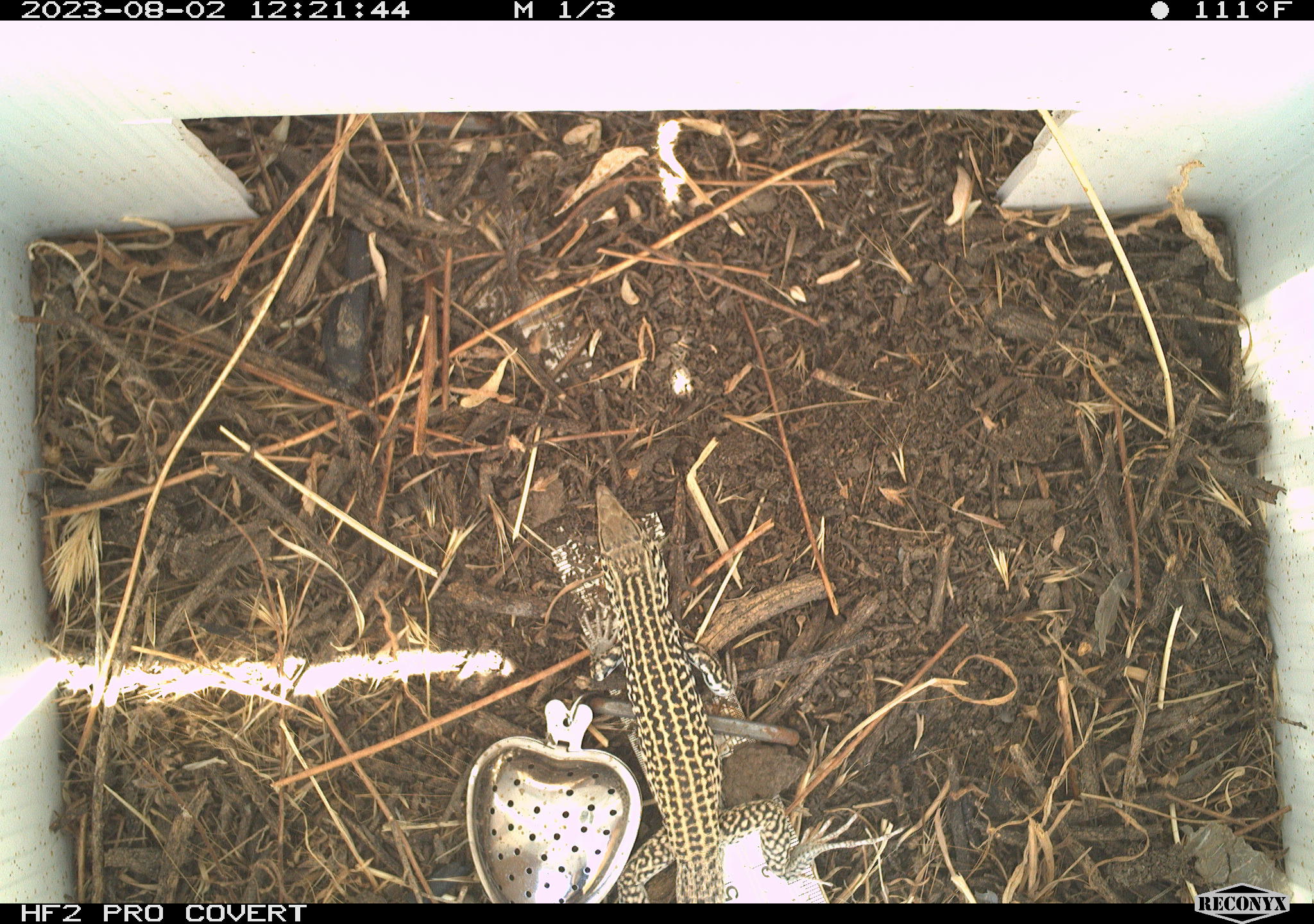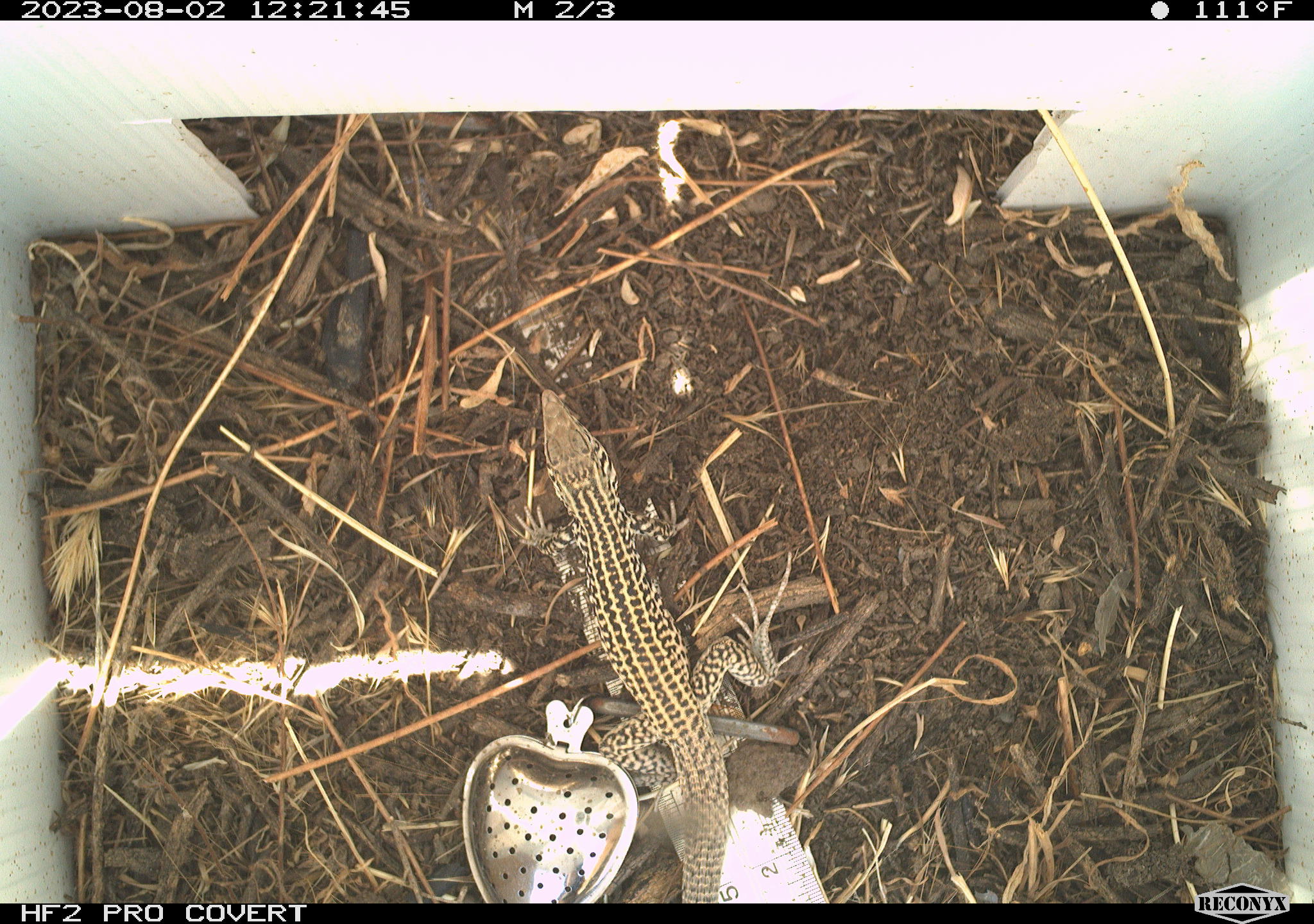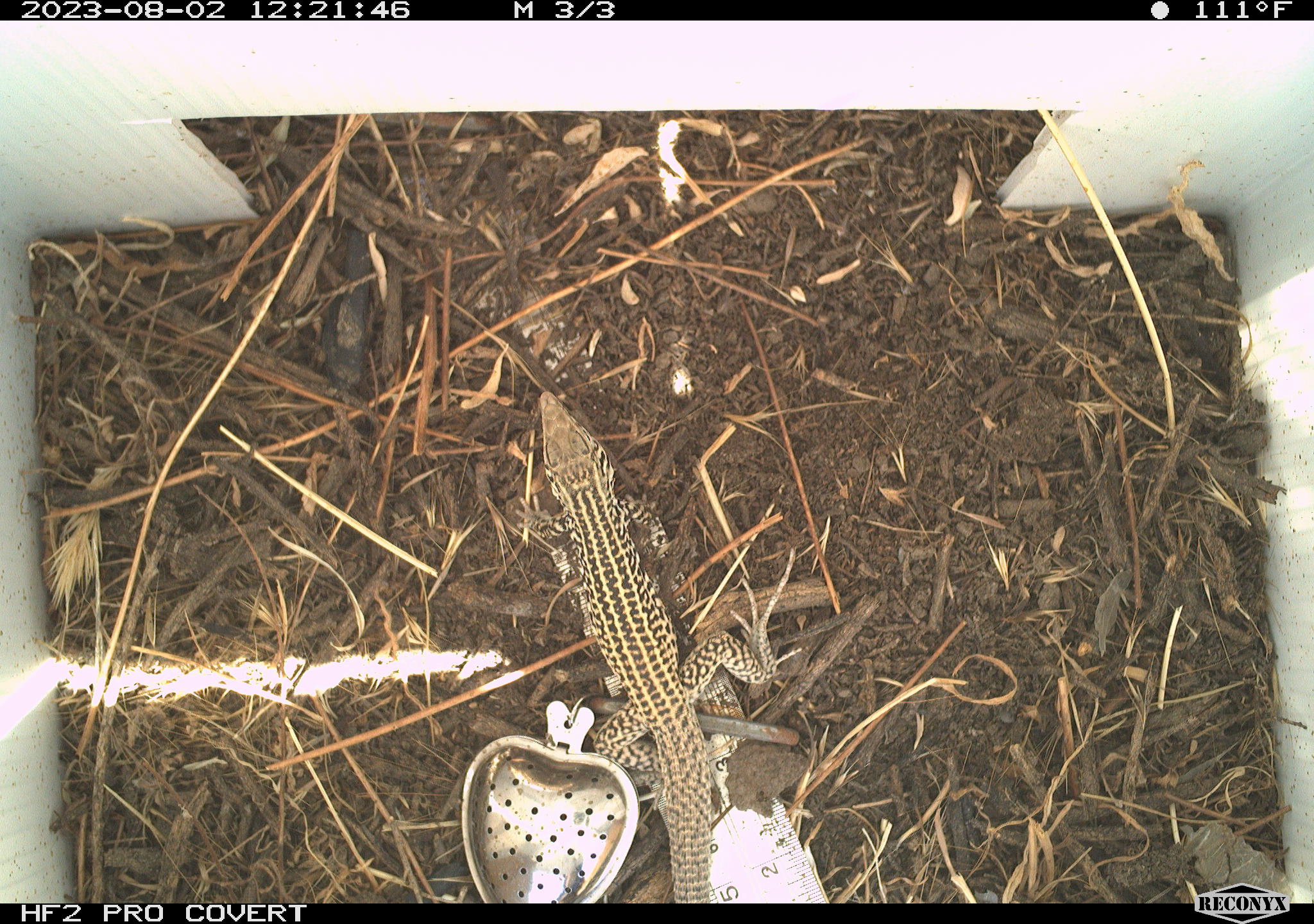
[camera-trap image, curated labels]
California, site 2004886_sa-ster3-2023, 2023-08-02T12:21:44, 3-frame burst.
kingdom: Animalia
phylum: Chordata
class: Reptilia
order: Squamata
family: Teiidae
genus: Aspidoscelis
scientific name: Aspidoscelis tigris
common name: western whiptail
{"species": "western whiptail (Aspidoscelis tigris)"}